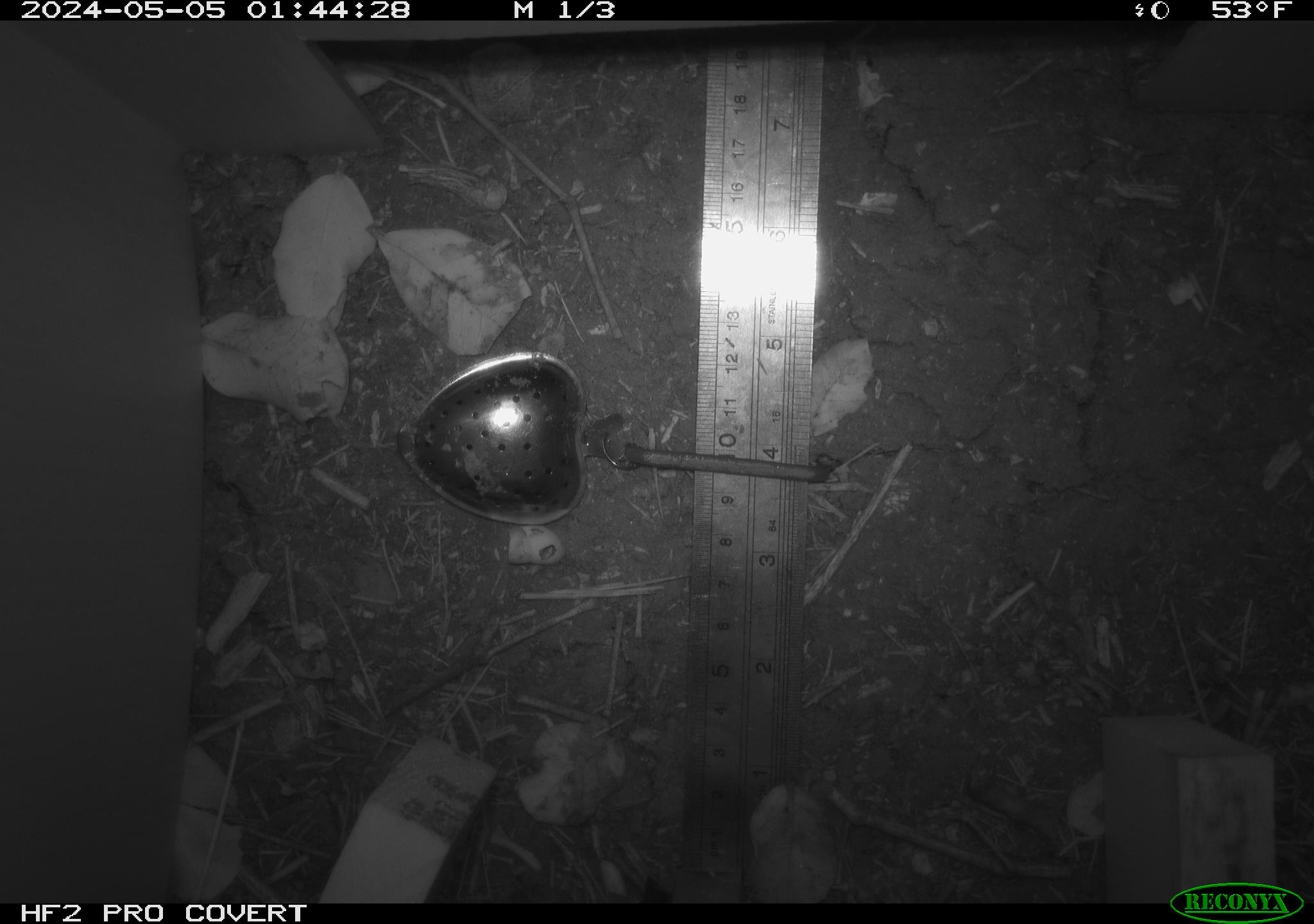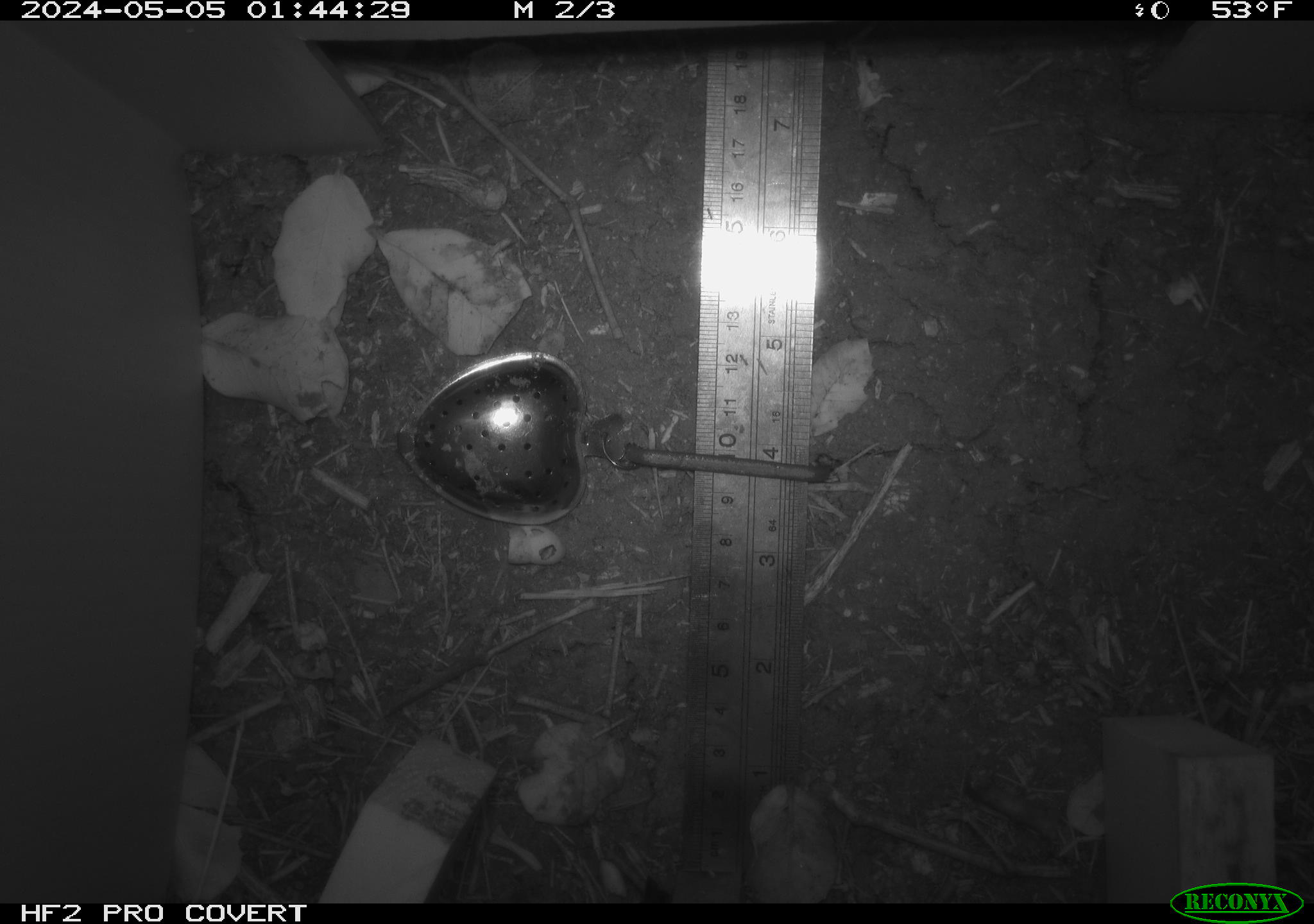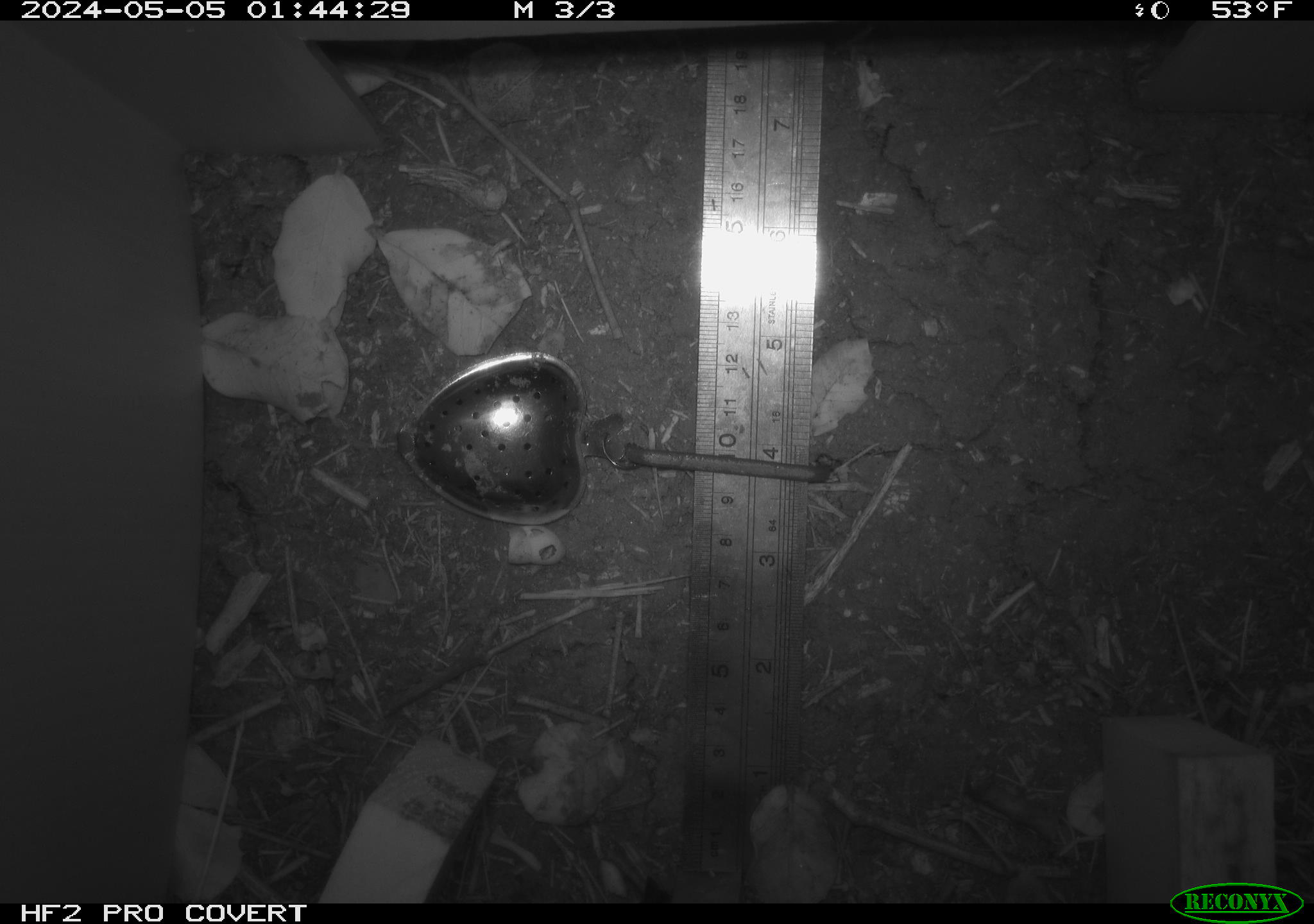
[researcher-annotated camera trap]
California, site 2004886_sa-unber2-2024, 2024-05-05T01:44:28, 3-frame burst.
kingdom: Animalia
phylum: Chordata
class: Mammalia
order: Rodentia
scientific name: Rodentia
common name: mouse species